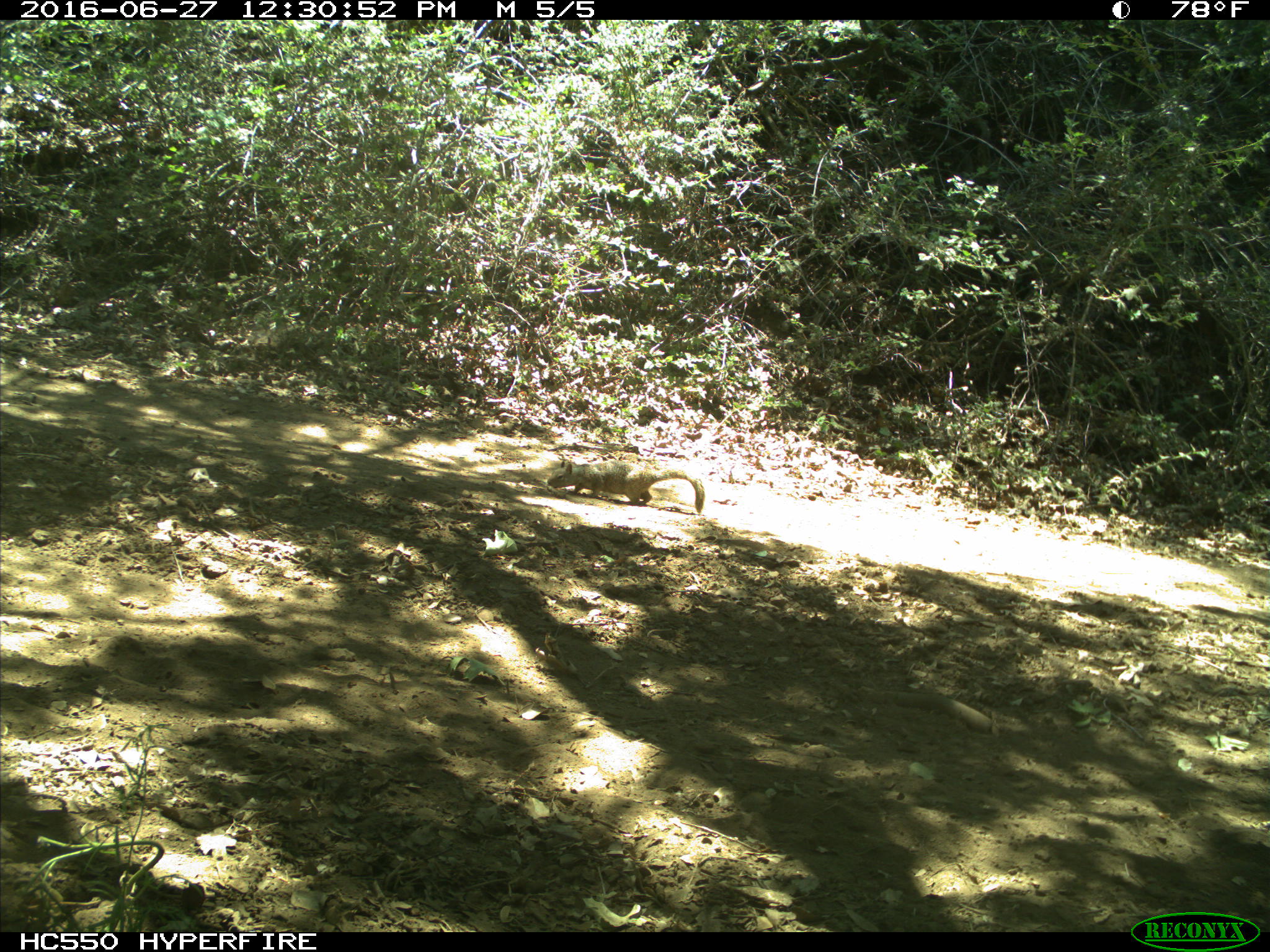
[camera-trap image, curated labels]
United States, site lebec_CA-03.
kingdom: Animalia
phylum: Chordata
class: Mammalia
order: Rodentia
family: Sciuridae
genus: Otospermophilus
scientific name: Otospermophilus beecheyi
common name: california ground squirrel